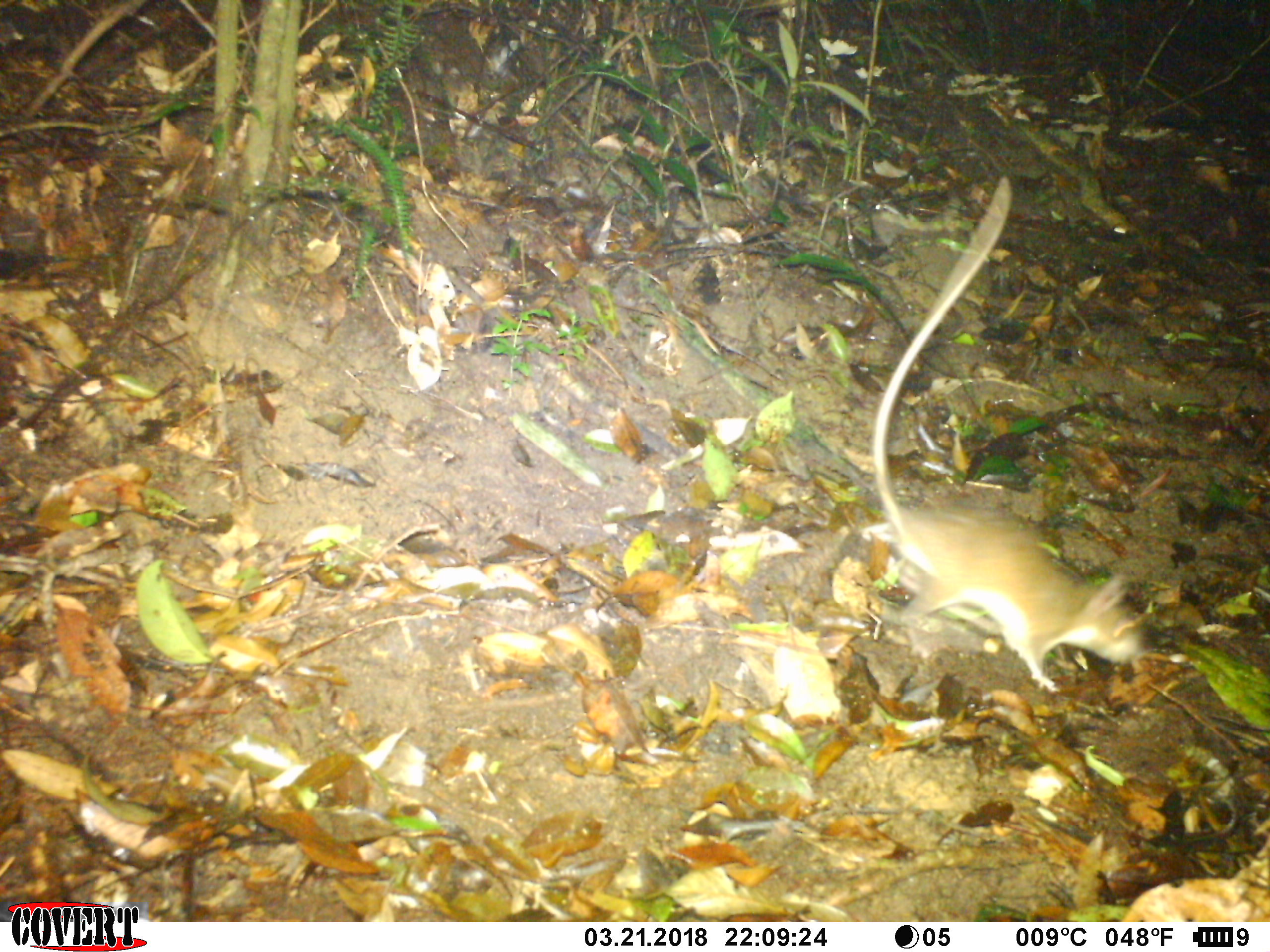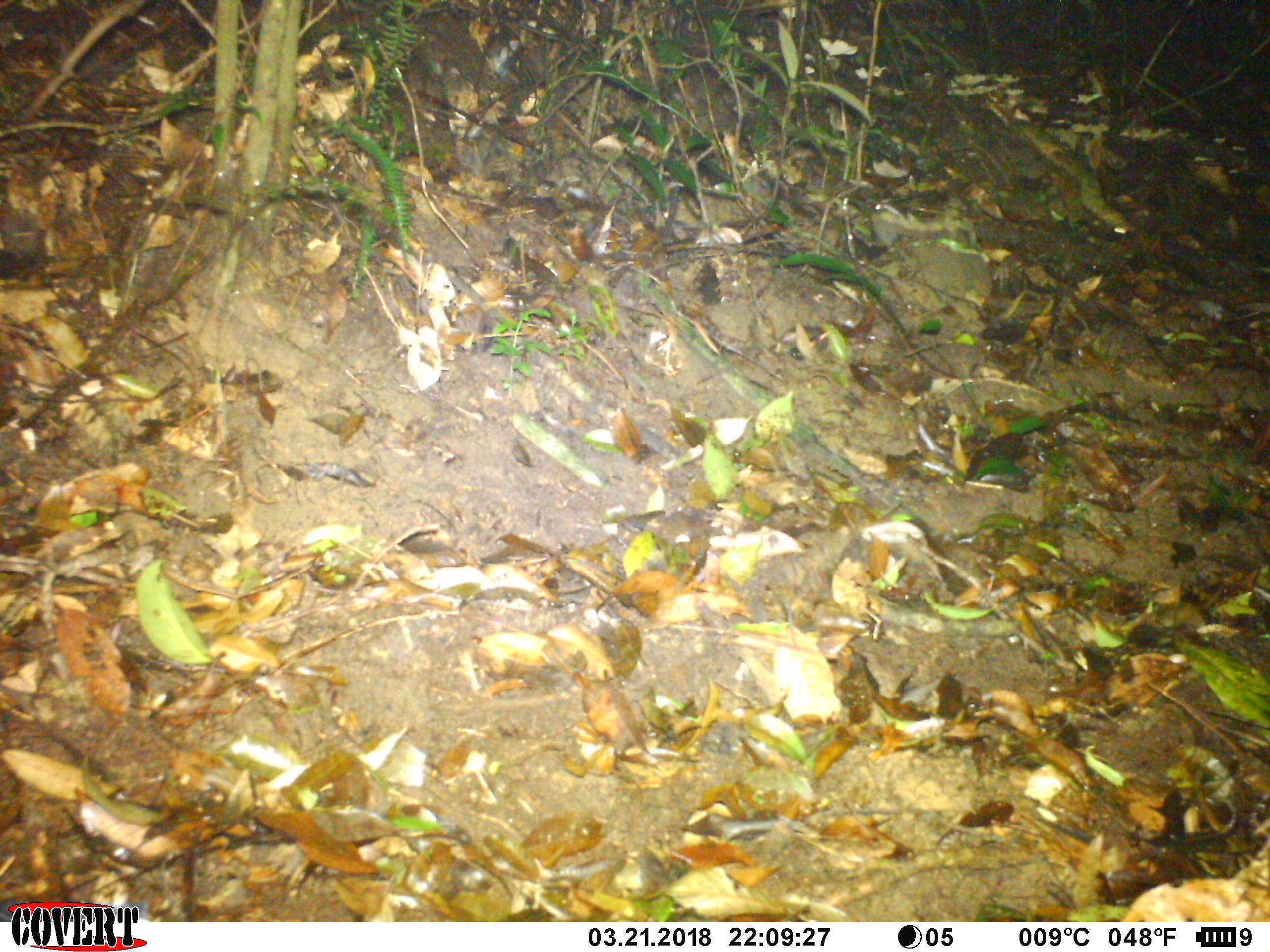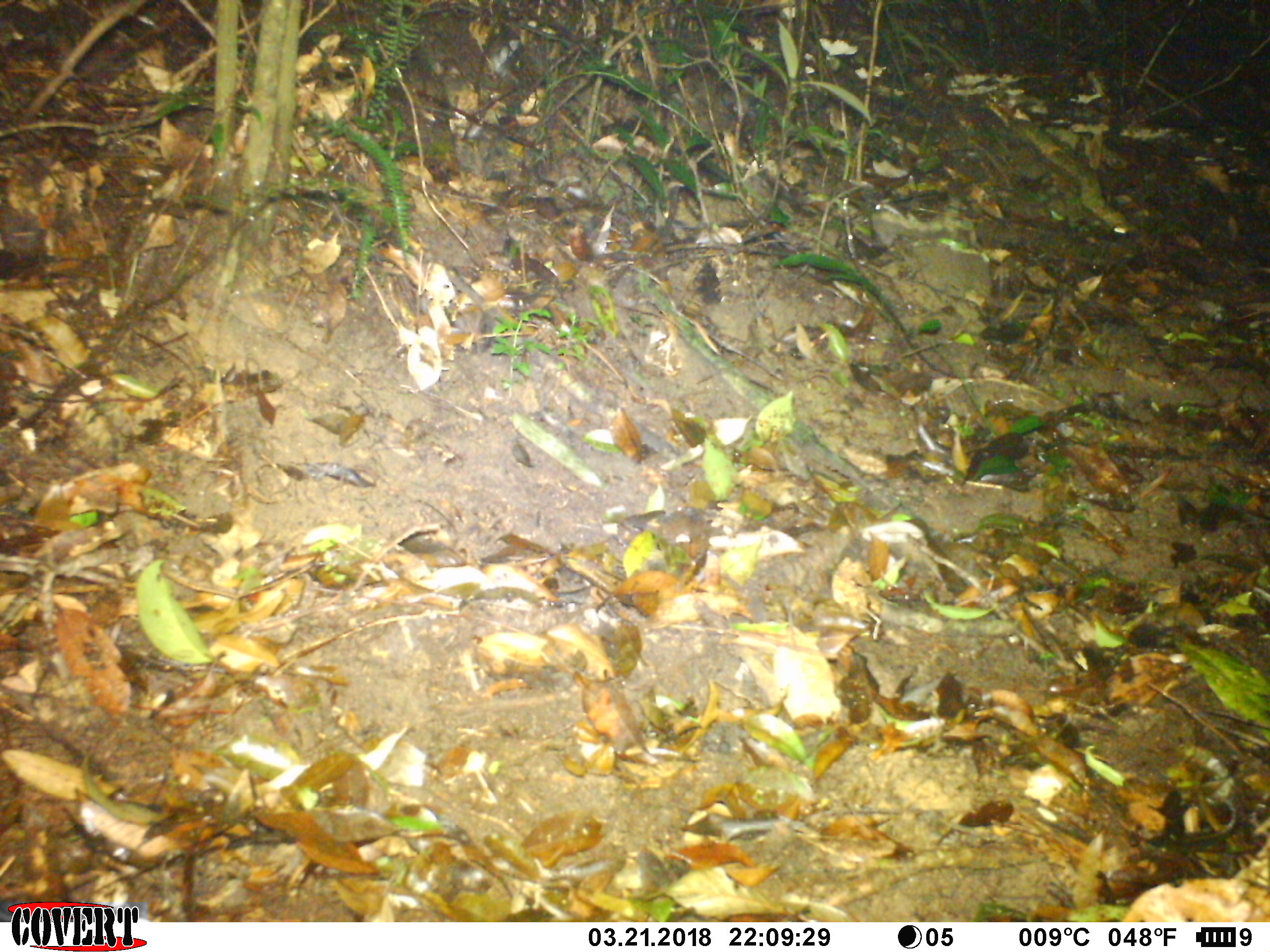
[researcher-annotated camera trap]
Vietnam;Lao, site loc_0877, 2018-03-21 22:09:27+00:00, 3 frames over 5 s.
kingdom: Animalia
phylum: Chordata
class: Mammalia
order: Rodentia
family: Muridae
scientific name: Muridae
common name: old-world mice and rats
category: unidentified murid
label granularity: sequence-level